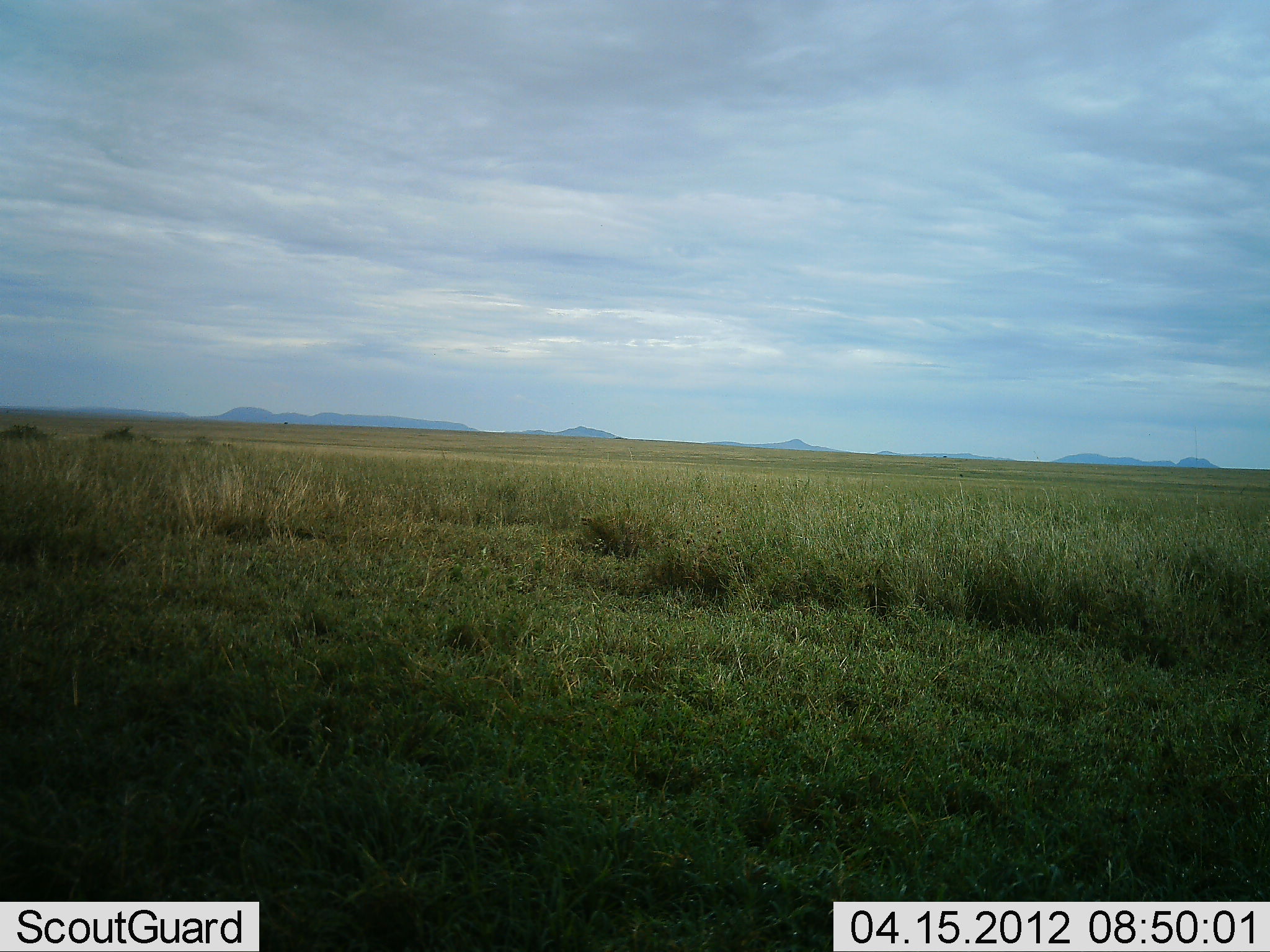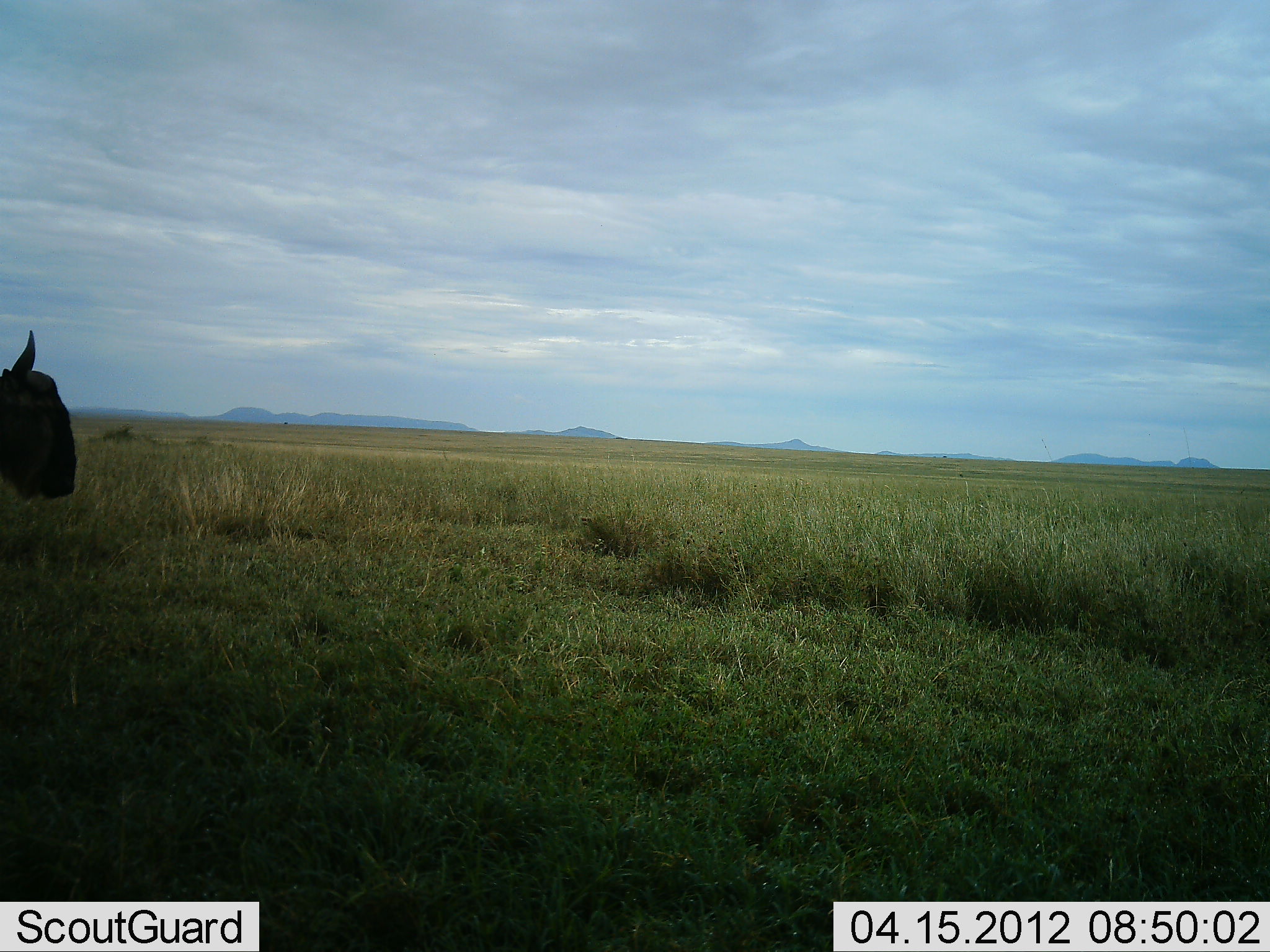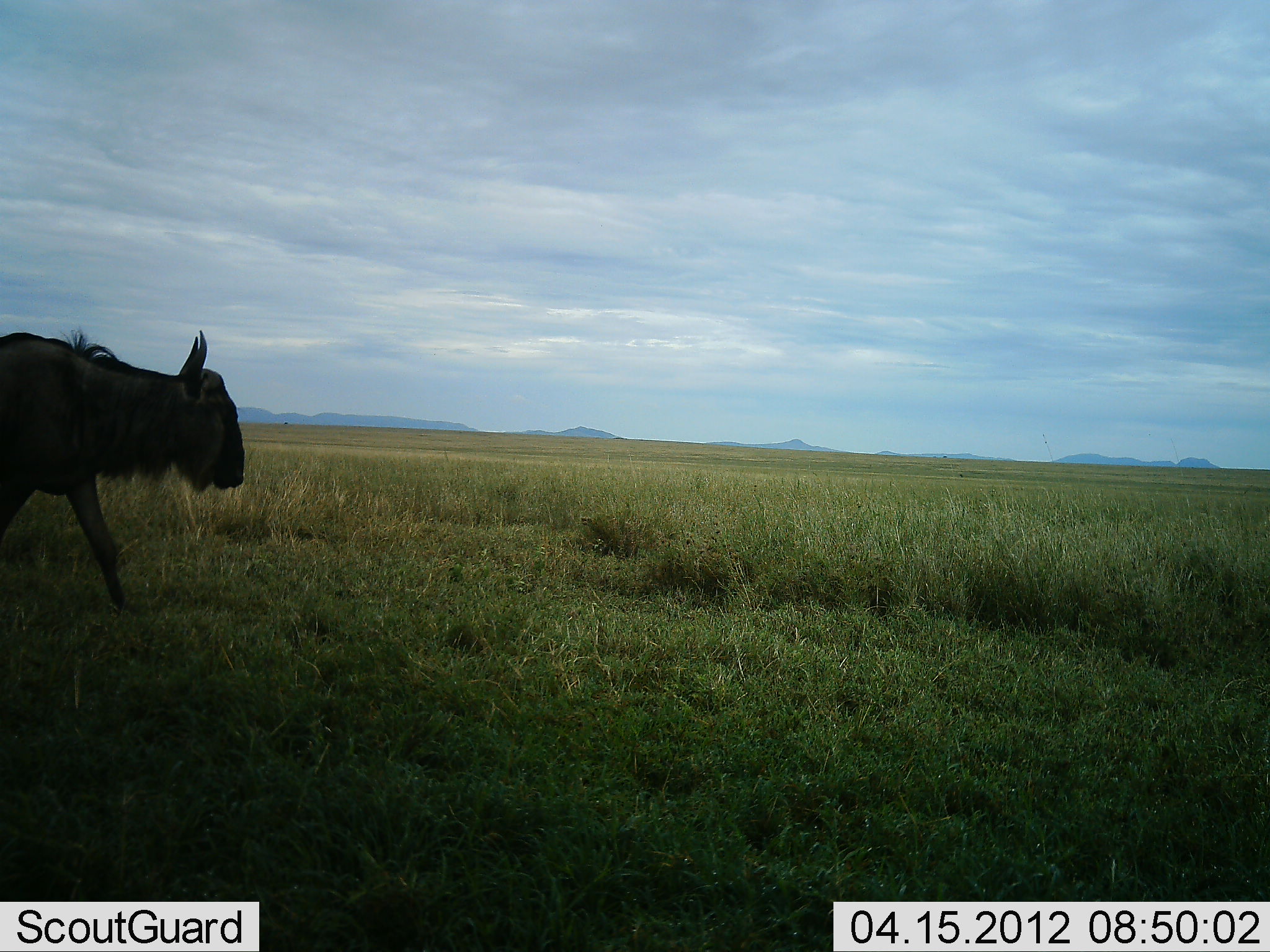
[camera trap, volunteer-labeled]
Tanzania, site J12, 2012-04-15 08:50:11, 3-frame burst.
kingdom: Animalia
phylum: Chordata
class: Mammalia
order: Artiodactyla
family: Bovidae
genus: Connochaetes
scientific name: Connochaetes taurinus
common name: blue wildebeest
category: wildebeest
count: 1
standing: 6%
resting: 0%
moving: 94%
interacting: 0%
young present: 0%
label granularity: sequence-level